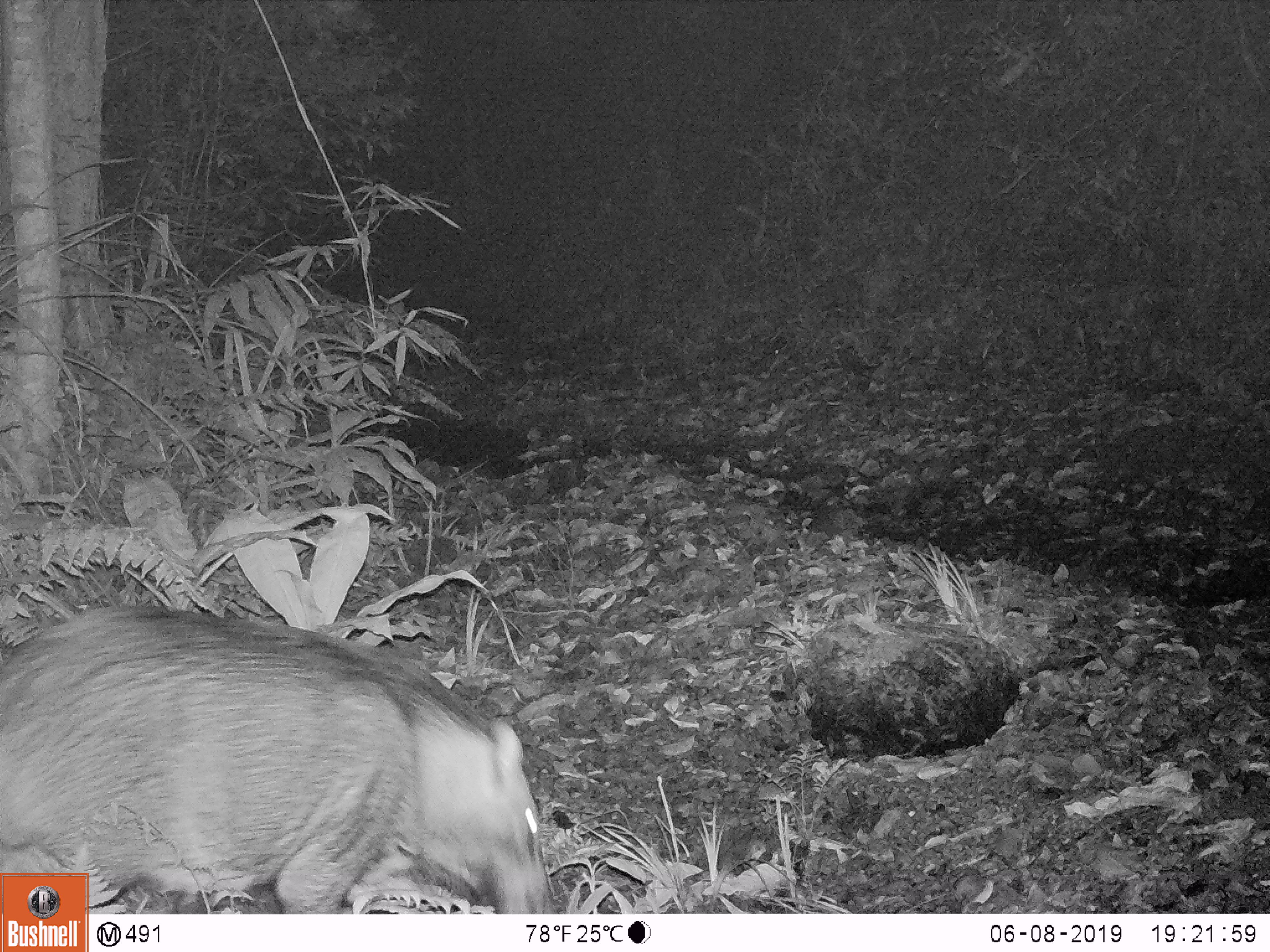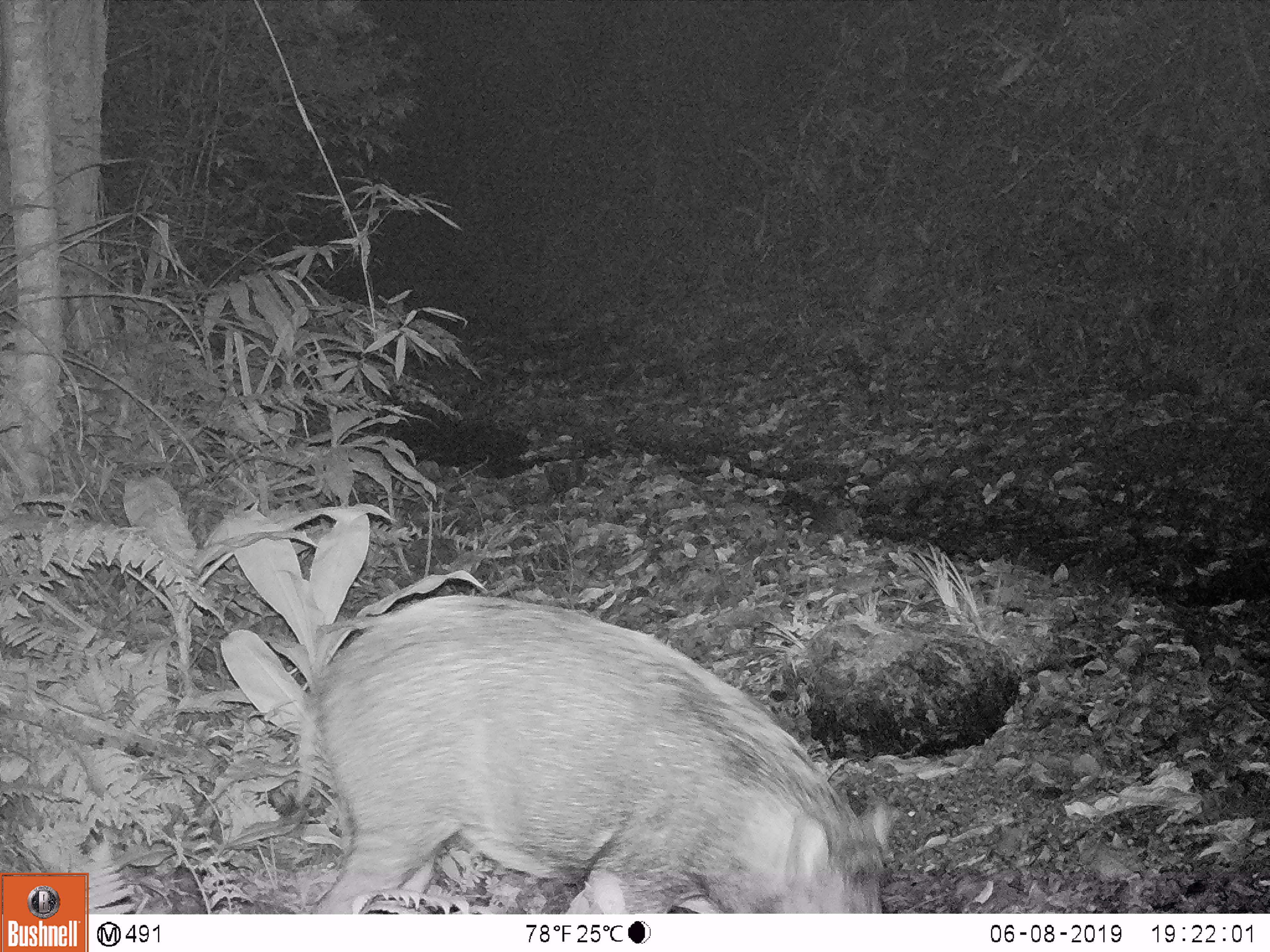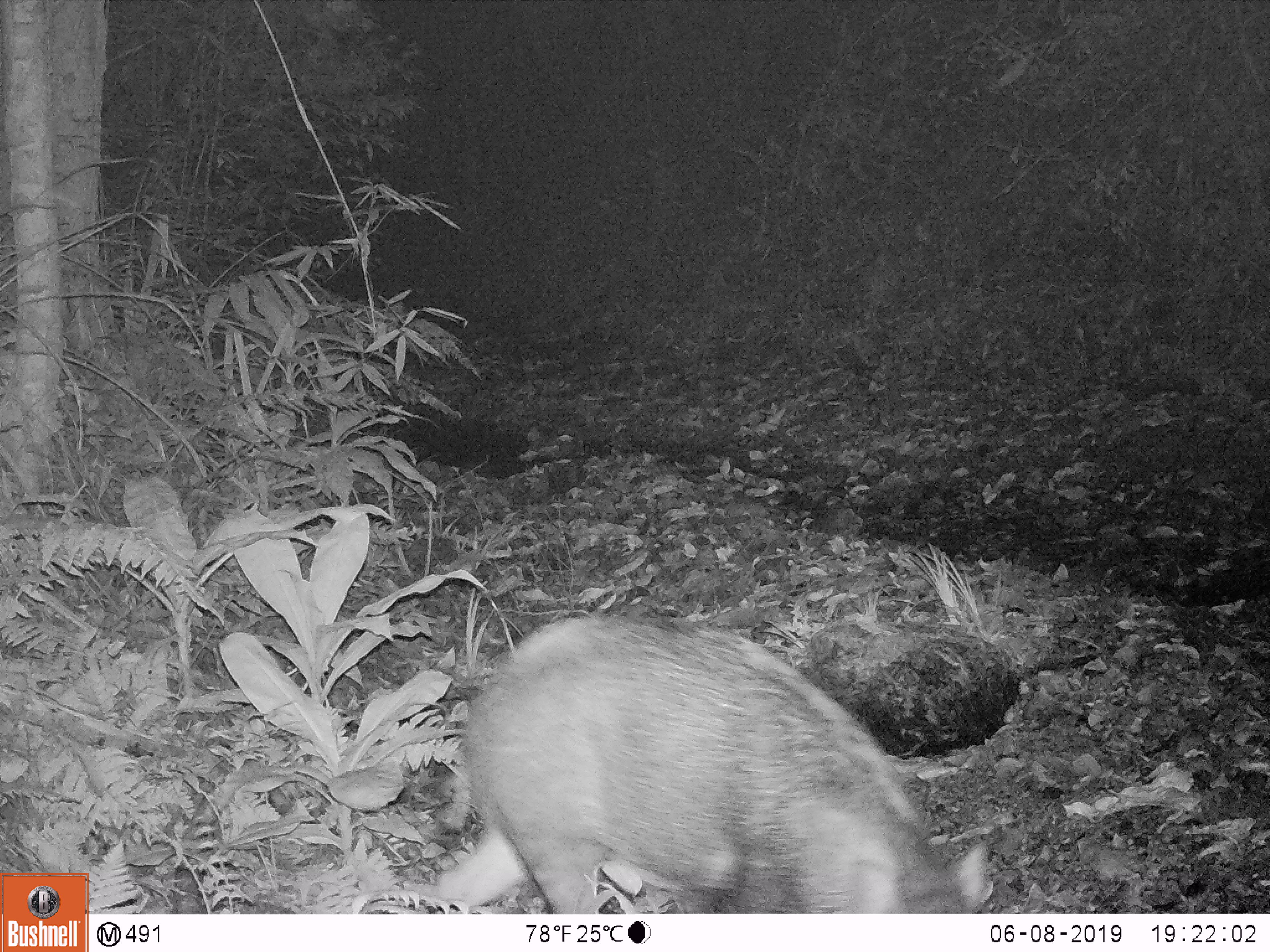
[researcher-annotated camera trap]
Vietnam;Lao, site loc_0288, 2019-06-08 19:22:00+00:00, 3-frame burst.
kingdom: Animalia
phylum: Chordata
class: Mammalia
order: Artiodactyla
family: Suidae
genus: Sus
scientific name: Sus scrofa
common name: eurasian wild pig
Eurasian wild pig (Sus scrofa). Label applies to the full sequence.